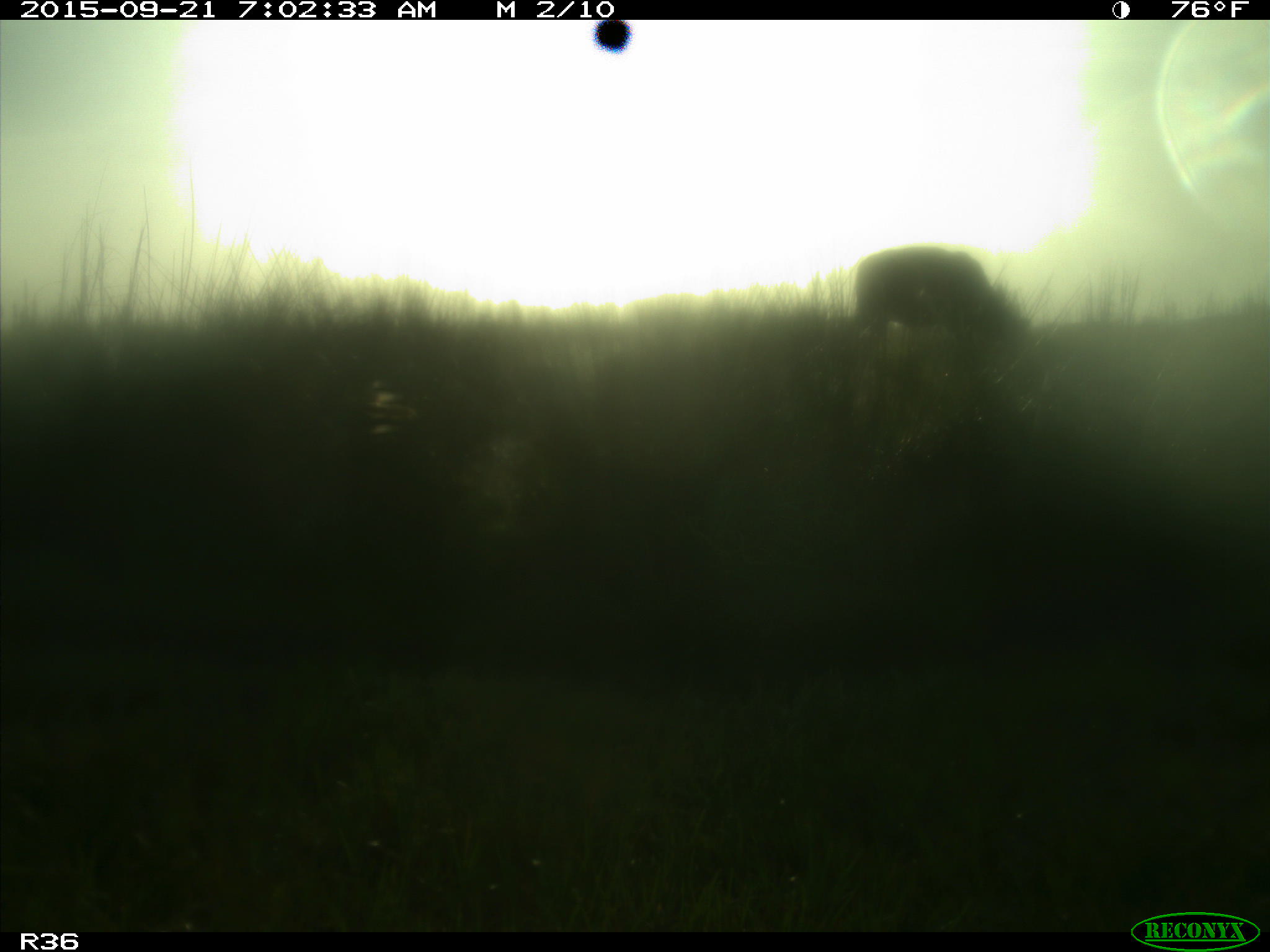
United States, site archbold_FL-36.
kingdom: Animalia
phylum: Chordata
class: Mammalia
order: Artiodactyla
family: Bovidae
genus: Bos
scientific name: Bos taurus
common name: domestic cow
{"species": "Bos taurus (domestic cow)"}